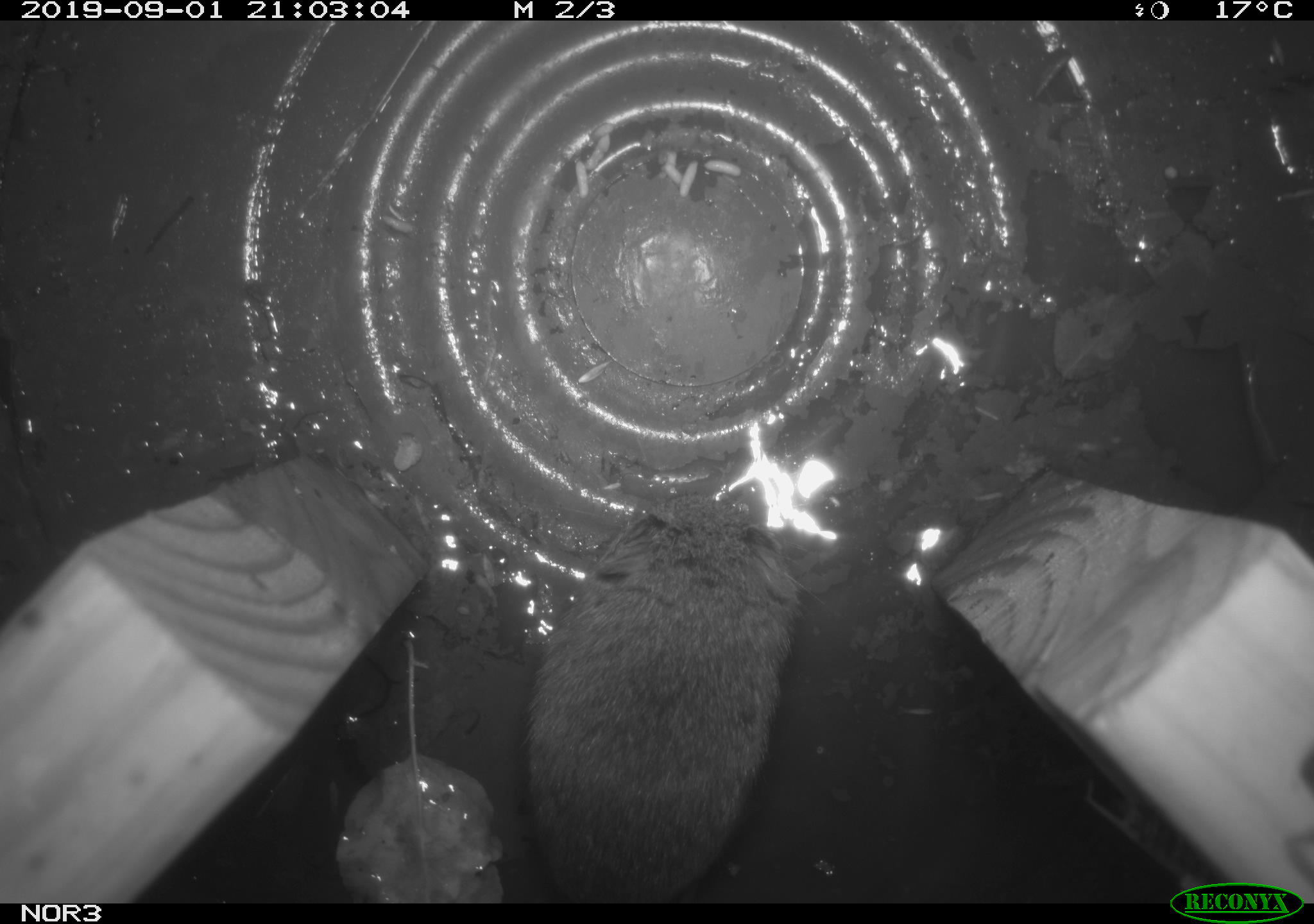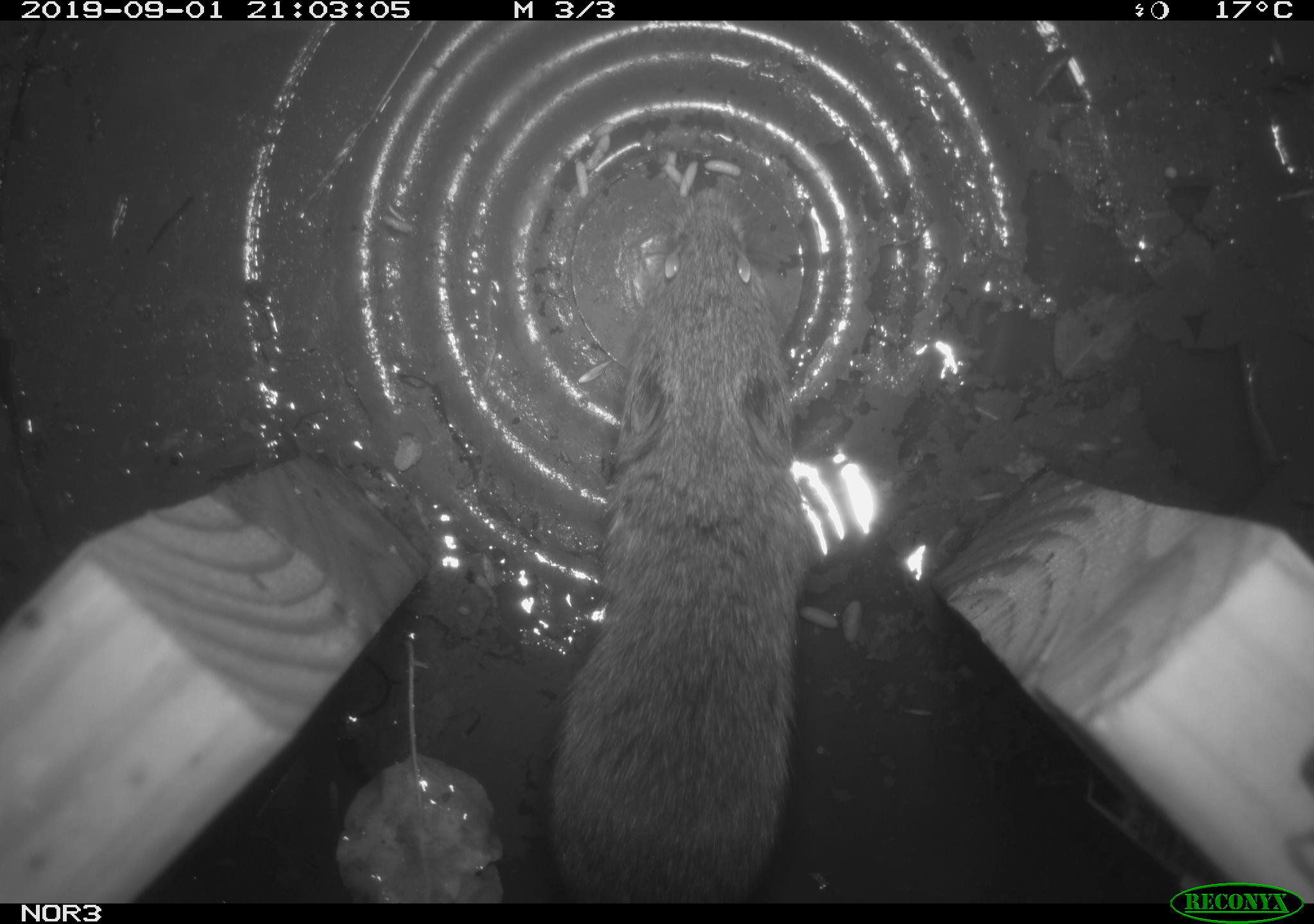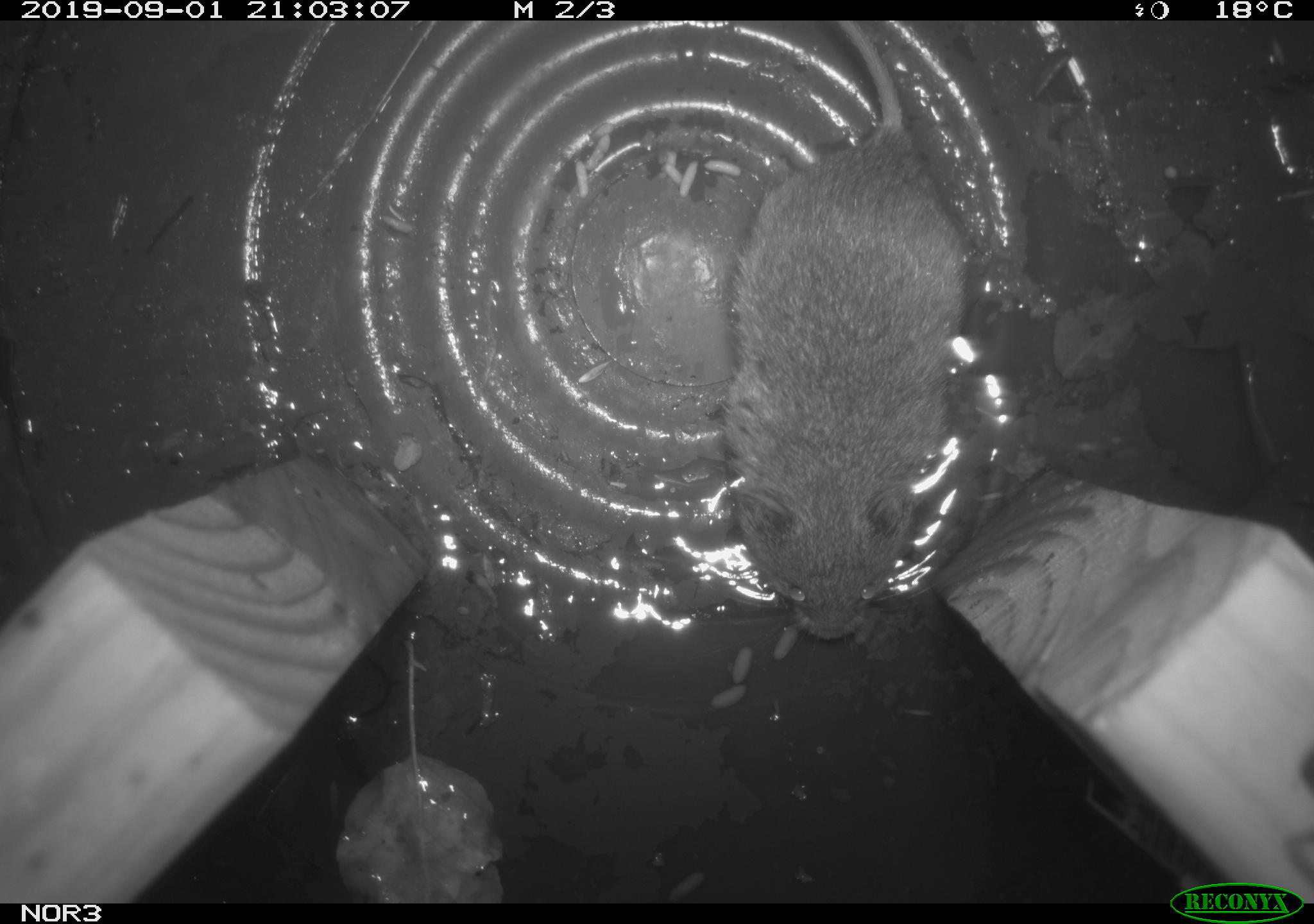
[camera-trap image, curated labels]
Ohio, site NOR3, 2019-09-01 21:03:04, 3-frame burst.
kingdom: Animalia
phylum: Chordata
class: Mammalia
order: Rodentia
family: Cricetidae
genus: Microtus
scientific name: Microtus pennsylvanicus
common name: meadow vole